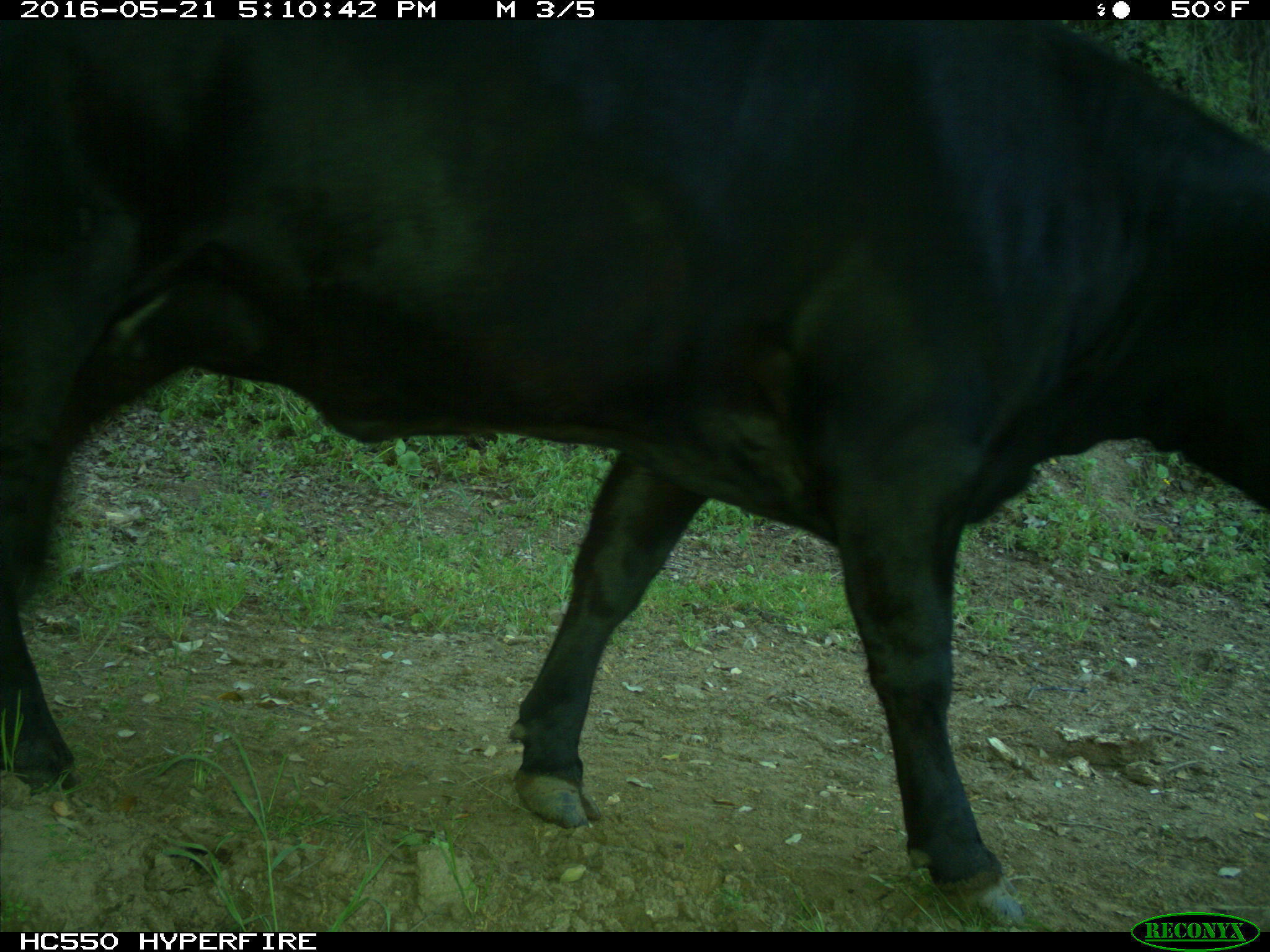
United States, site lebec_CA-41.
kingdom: Animalia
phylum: Chordata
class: Mammalia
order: Artiodactyla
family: Bovidae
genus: Bos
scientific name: Bos taurus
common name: domestic cow